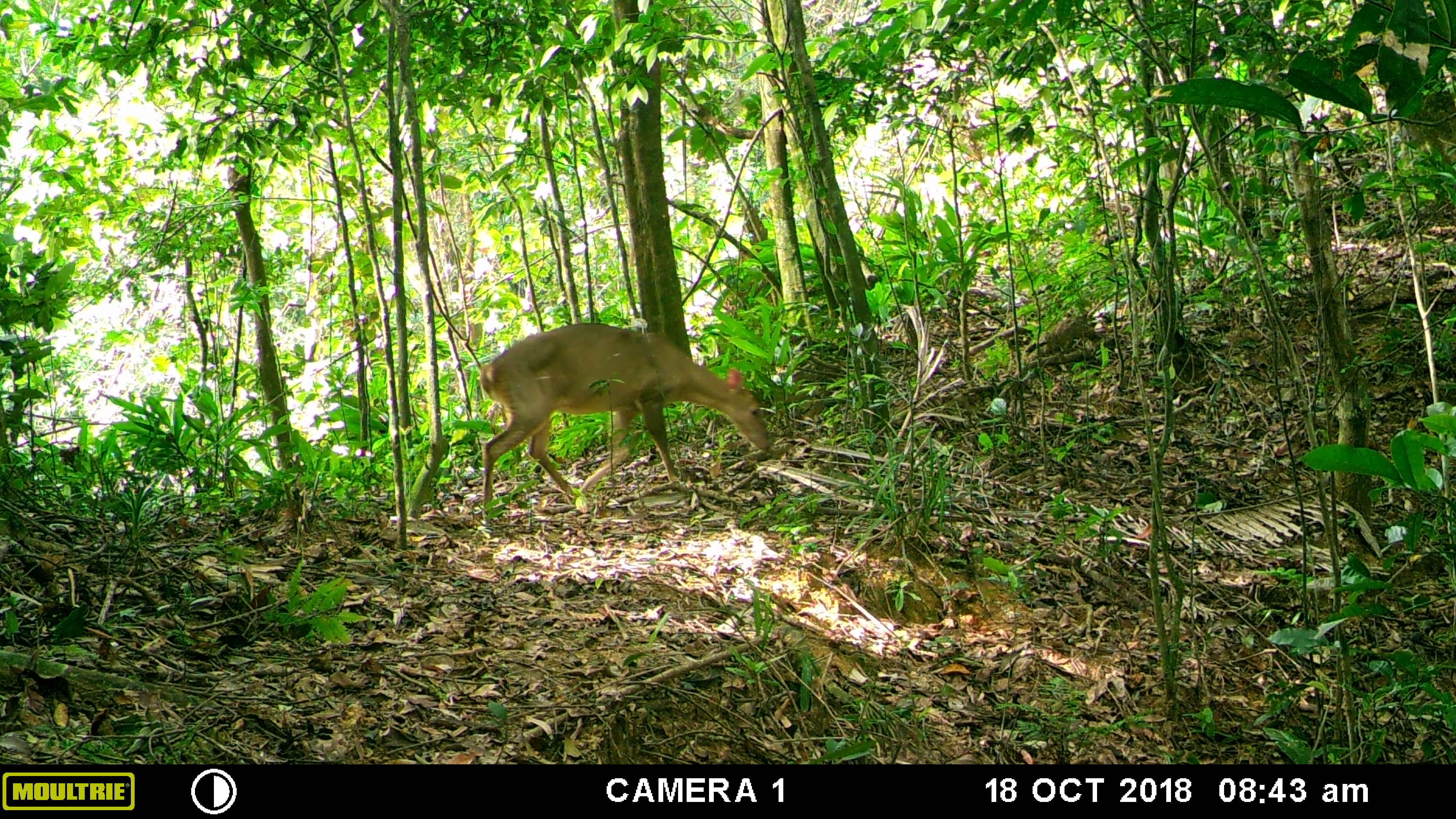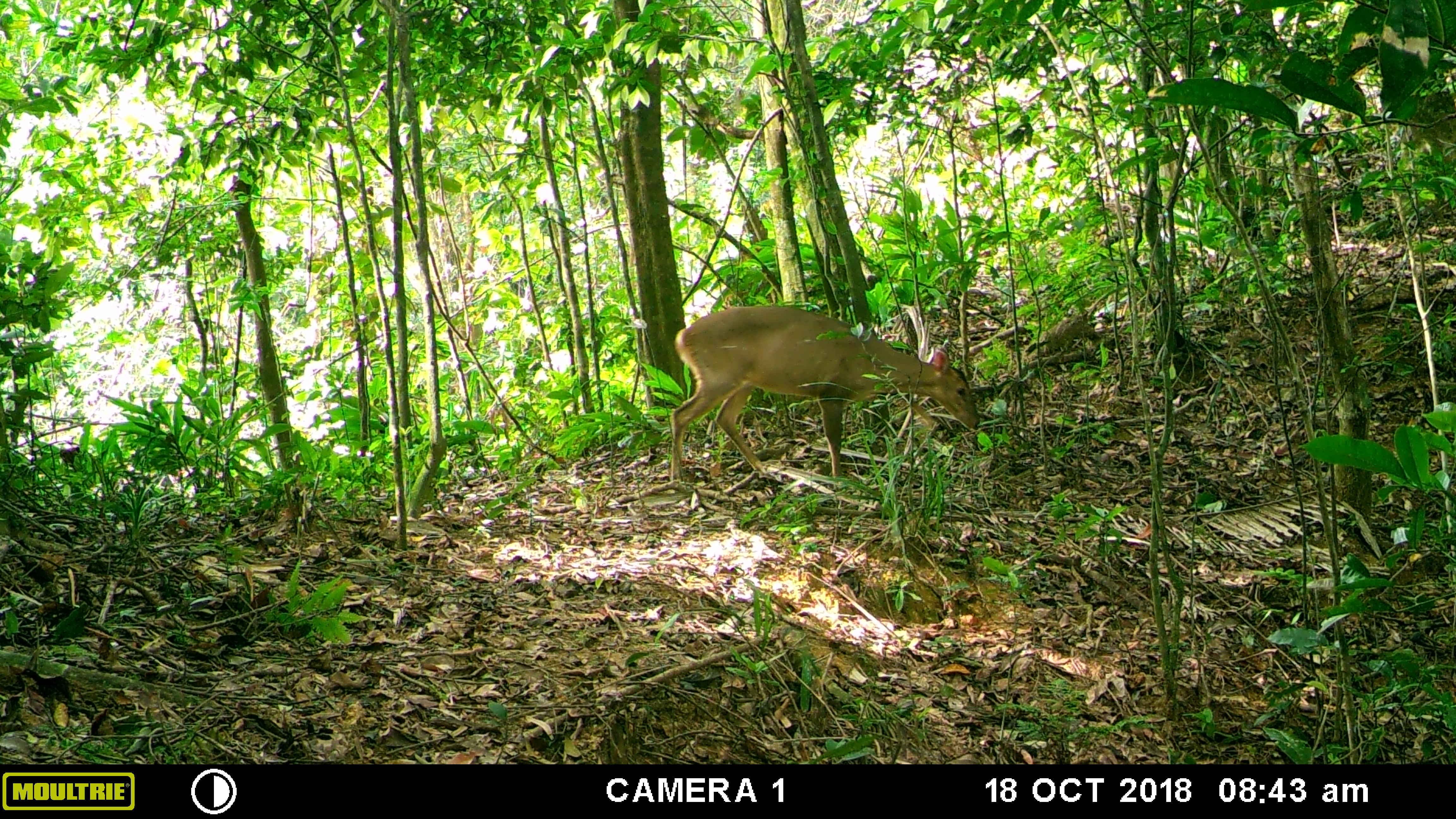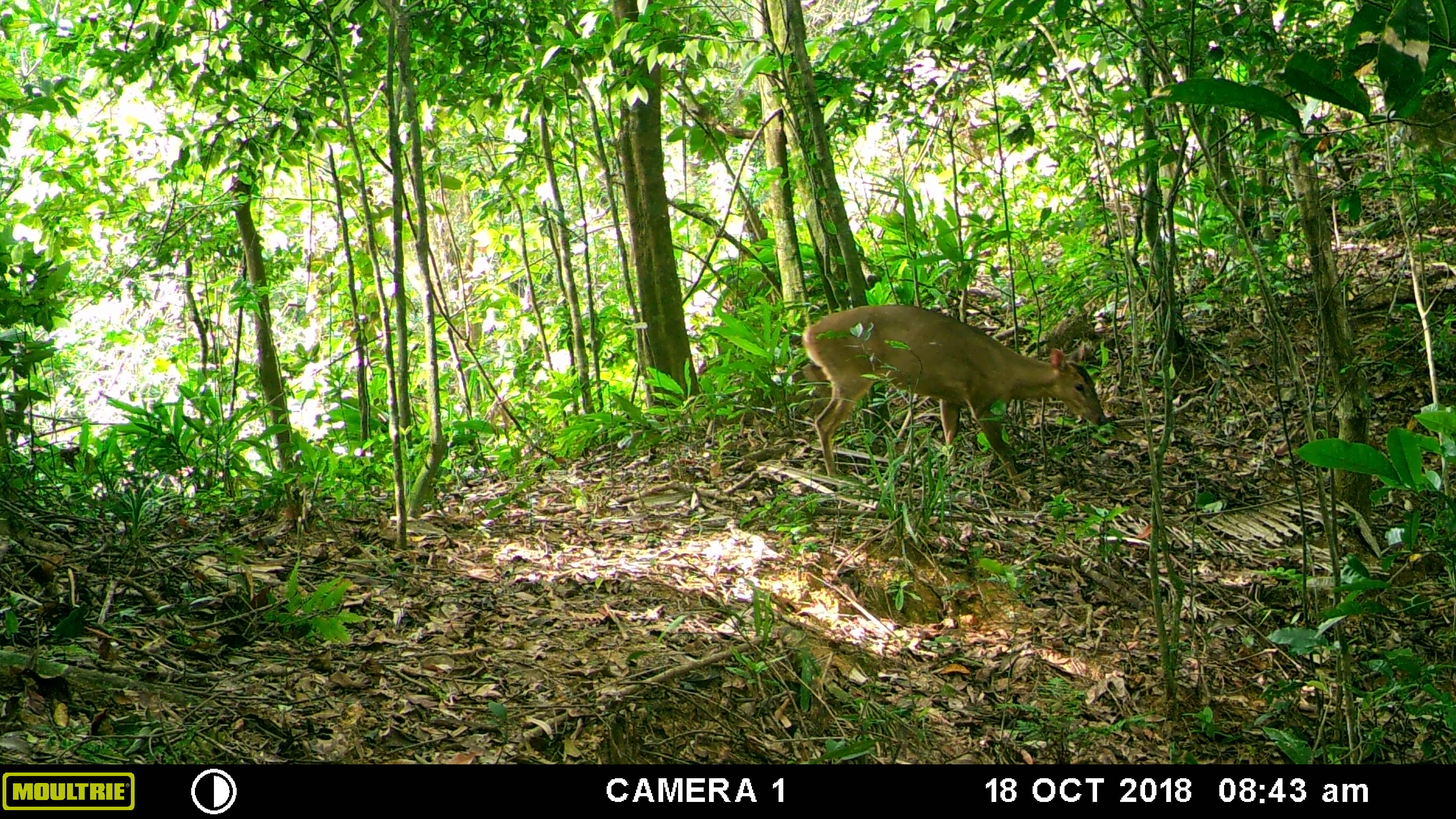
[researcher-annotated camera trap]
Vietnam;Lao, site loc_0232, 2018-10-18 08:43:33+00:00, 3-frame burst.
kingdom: Animalia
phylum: Chordata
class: Mammalia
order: Artiodactyla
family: Cervidae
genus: Muntiacus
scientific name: Muntiacus vuquangensis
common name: large-antlered muntjac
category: large antlered muntjac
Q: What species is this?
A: Large antlered muntjac (large-antlered muntjac) (Muntiacus vuquangensis).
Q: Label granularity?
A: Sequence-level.